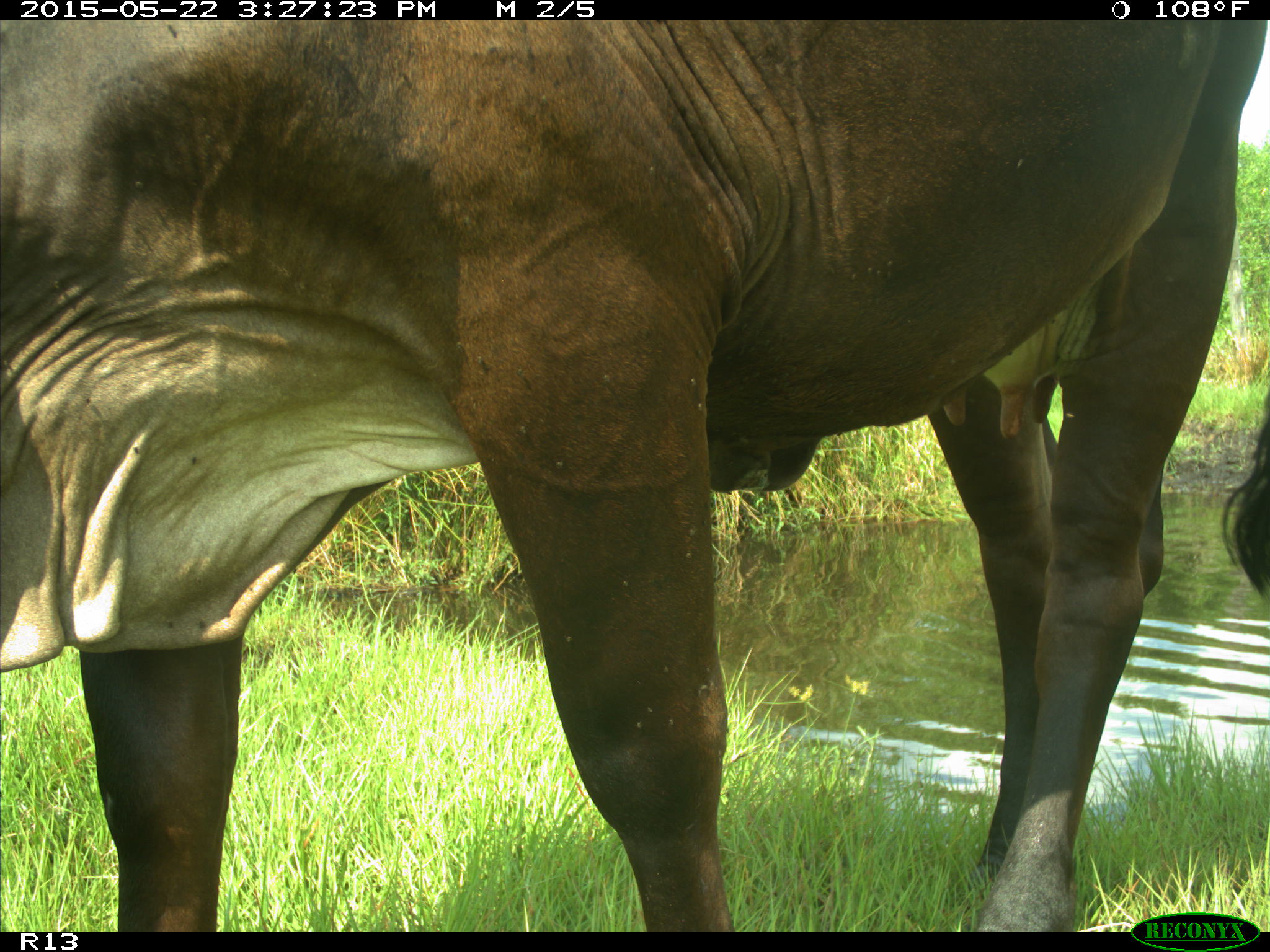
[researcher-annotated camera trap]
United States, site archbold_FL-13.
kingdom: Animalia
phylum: Chordata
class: Mammalia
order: Artiodactyla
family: Bovidae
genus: Bos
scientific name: Bos taurus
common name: domestic cow